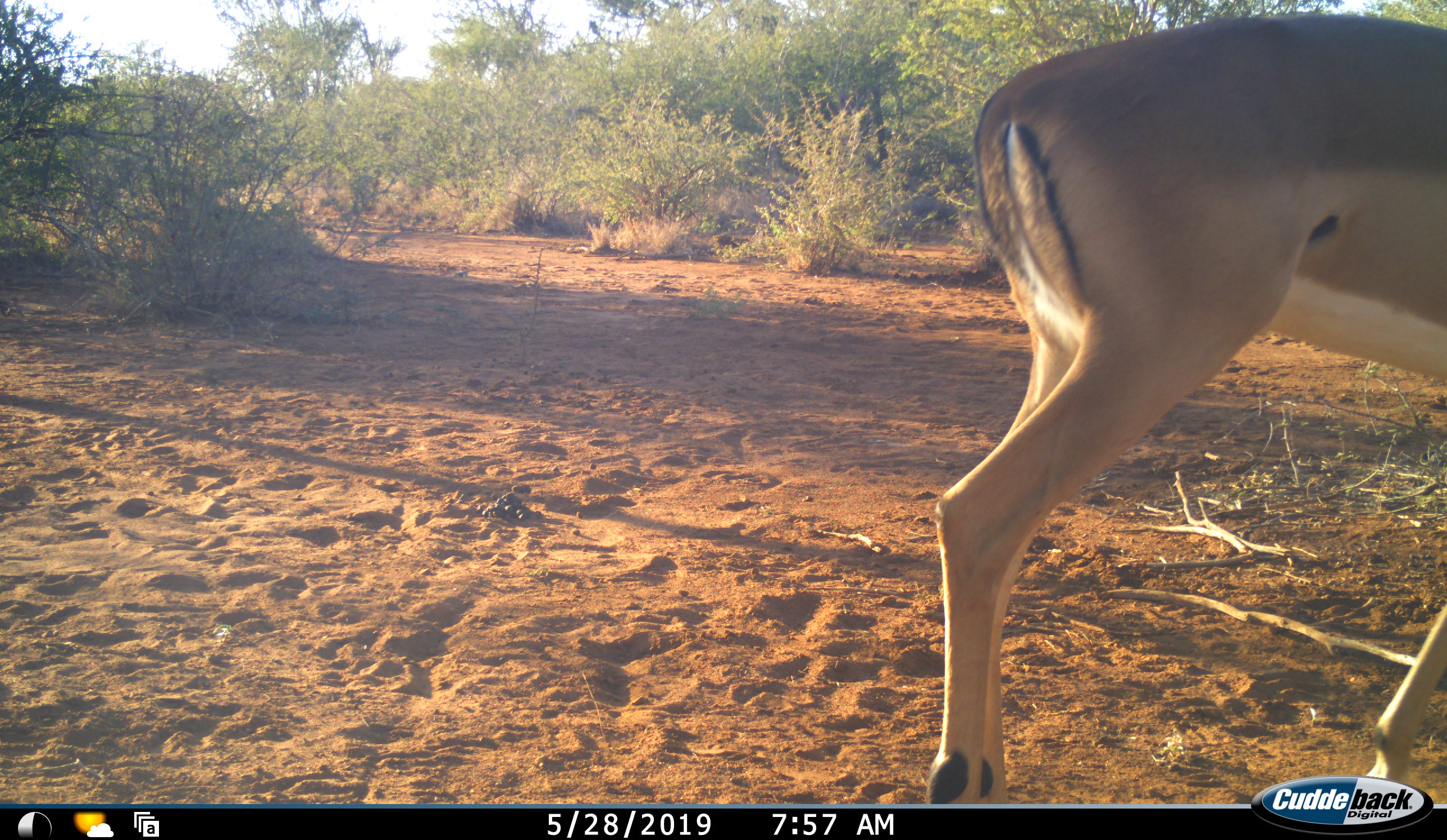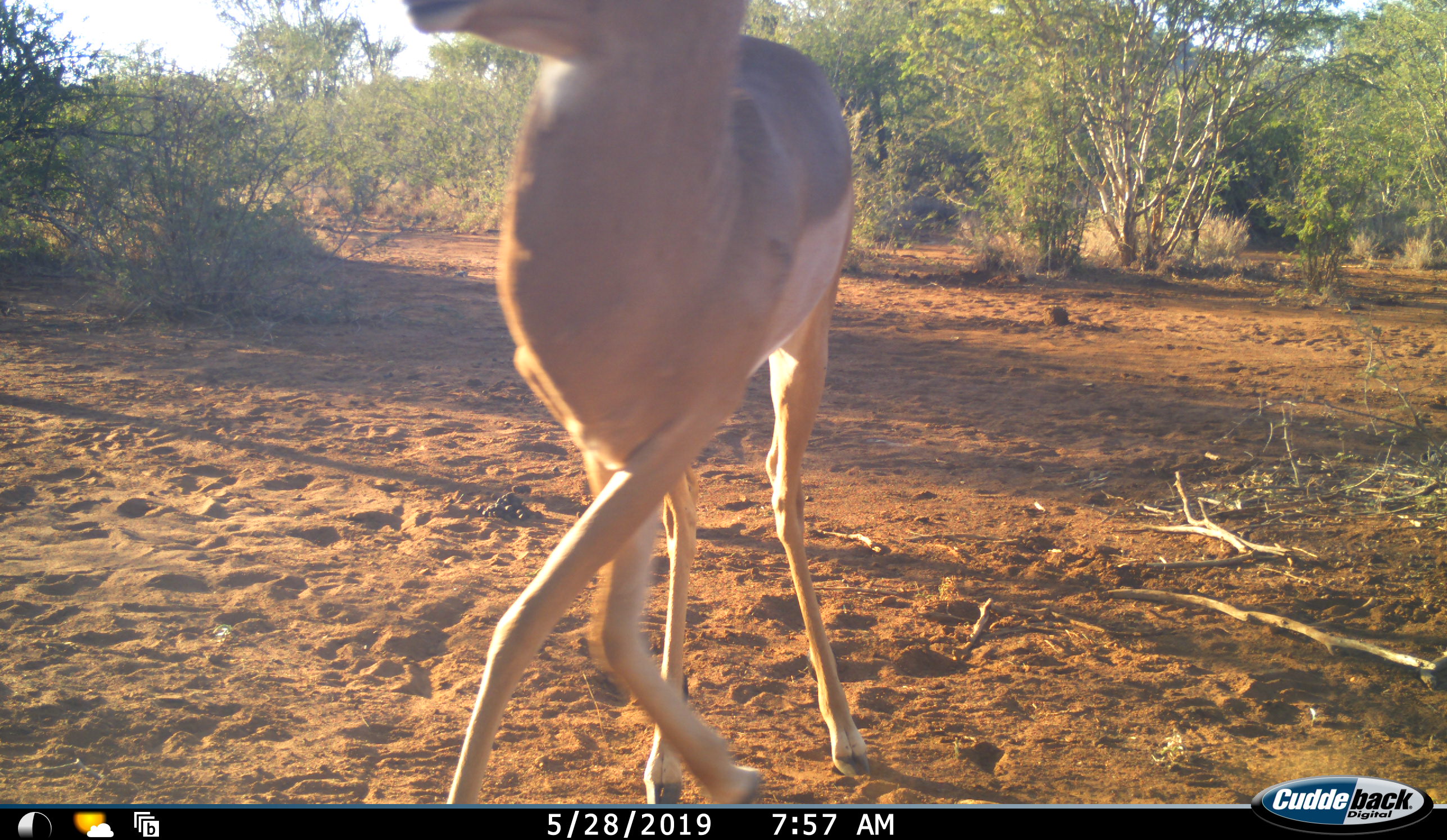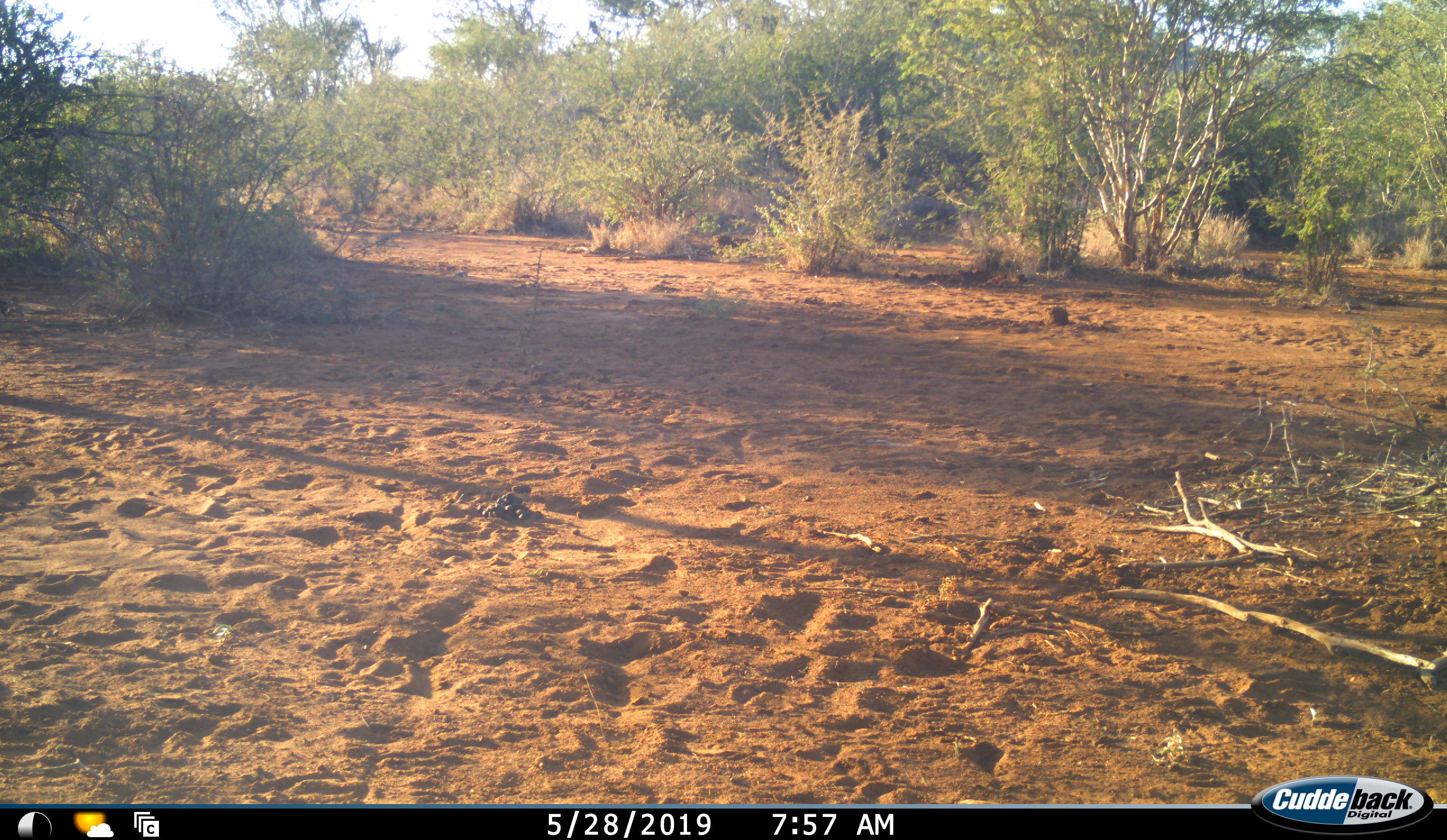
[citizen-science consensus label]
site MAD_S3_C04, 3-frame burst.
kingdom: Animalia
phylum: Chordata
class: Mammalia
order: Artiodactyla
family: Bovidae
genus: Aepyceros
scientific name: Aepyceros melampus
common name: impala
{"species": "impala (Aepyceros melampus)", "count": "1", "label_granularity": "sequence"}